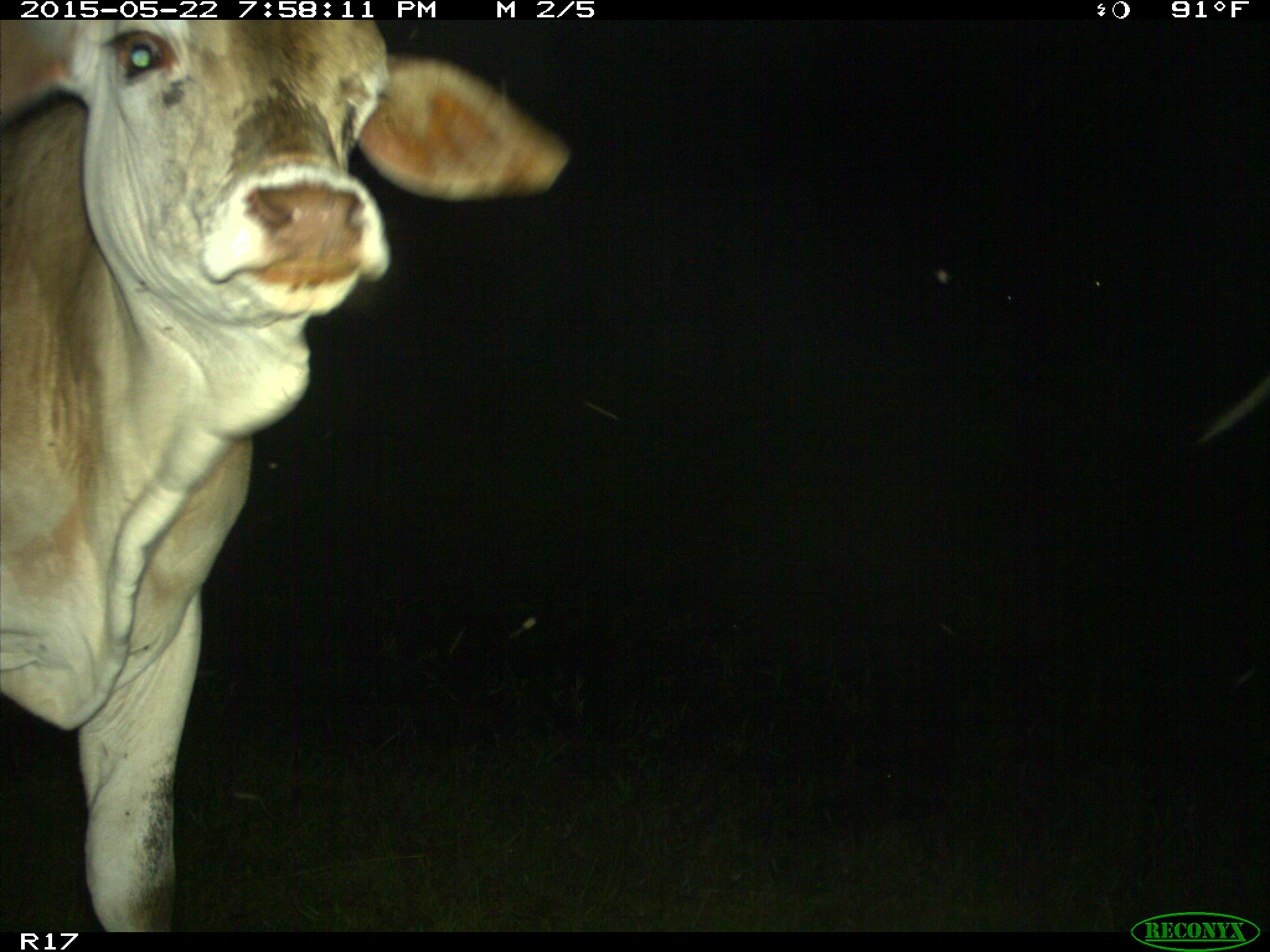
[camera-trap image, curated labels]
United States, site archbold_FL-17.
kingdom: Animalia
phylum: Chordata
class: Mammalia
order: Artiodactyla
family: Bovidae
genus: Bos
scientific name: Bos taurus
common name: domestic cow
Bos taurus (domestic cow).